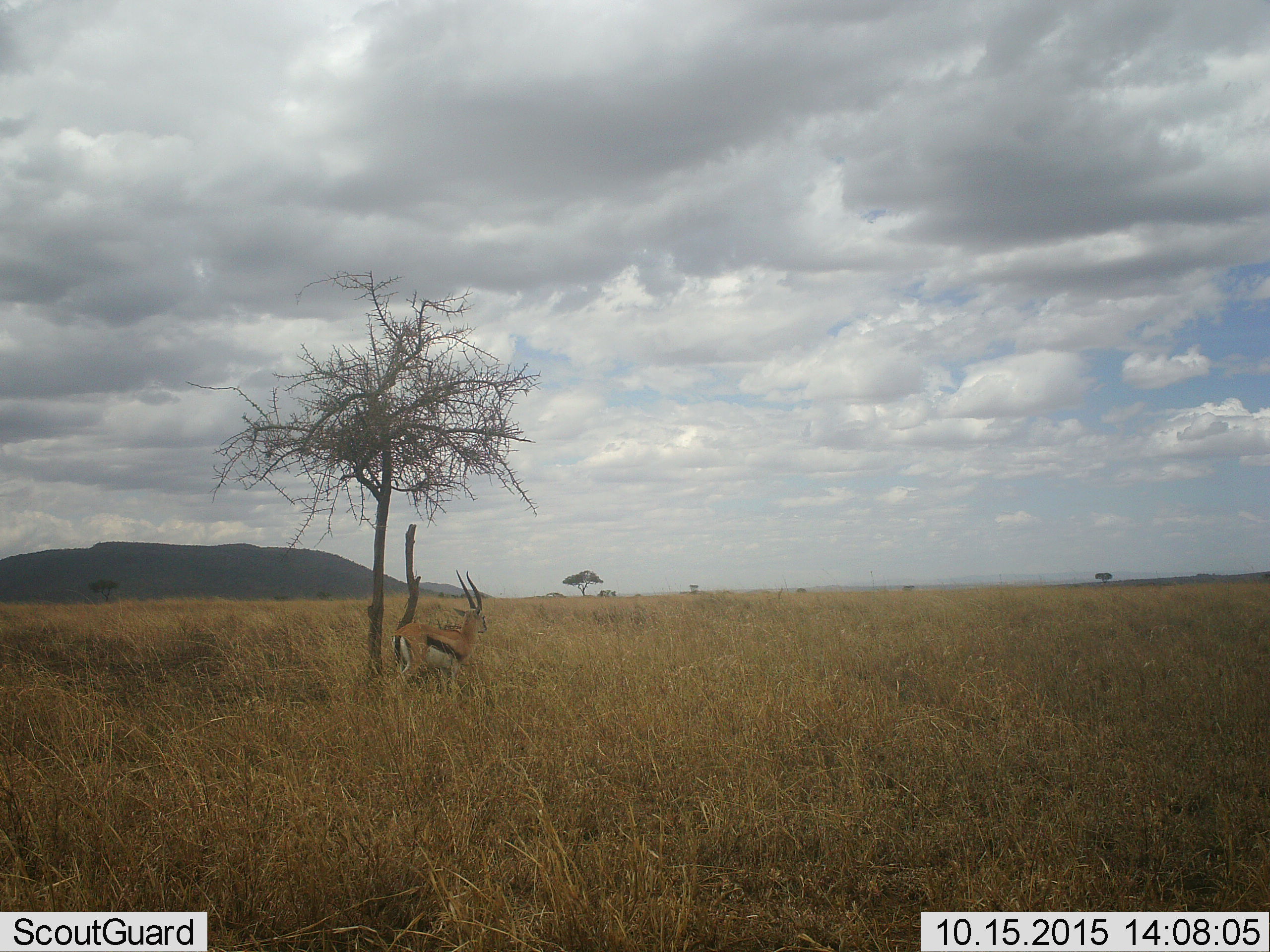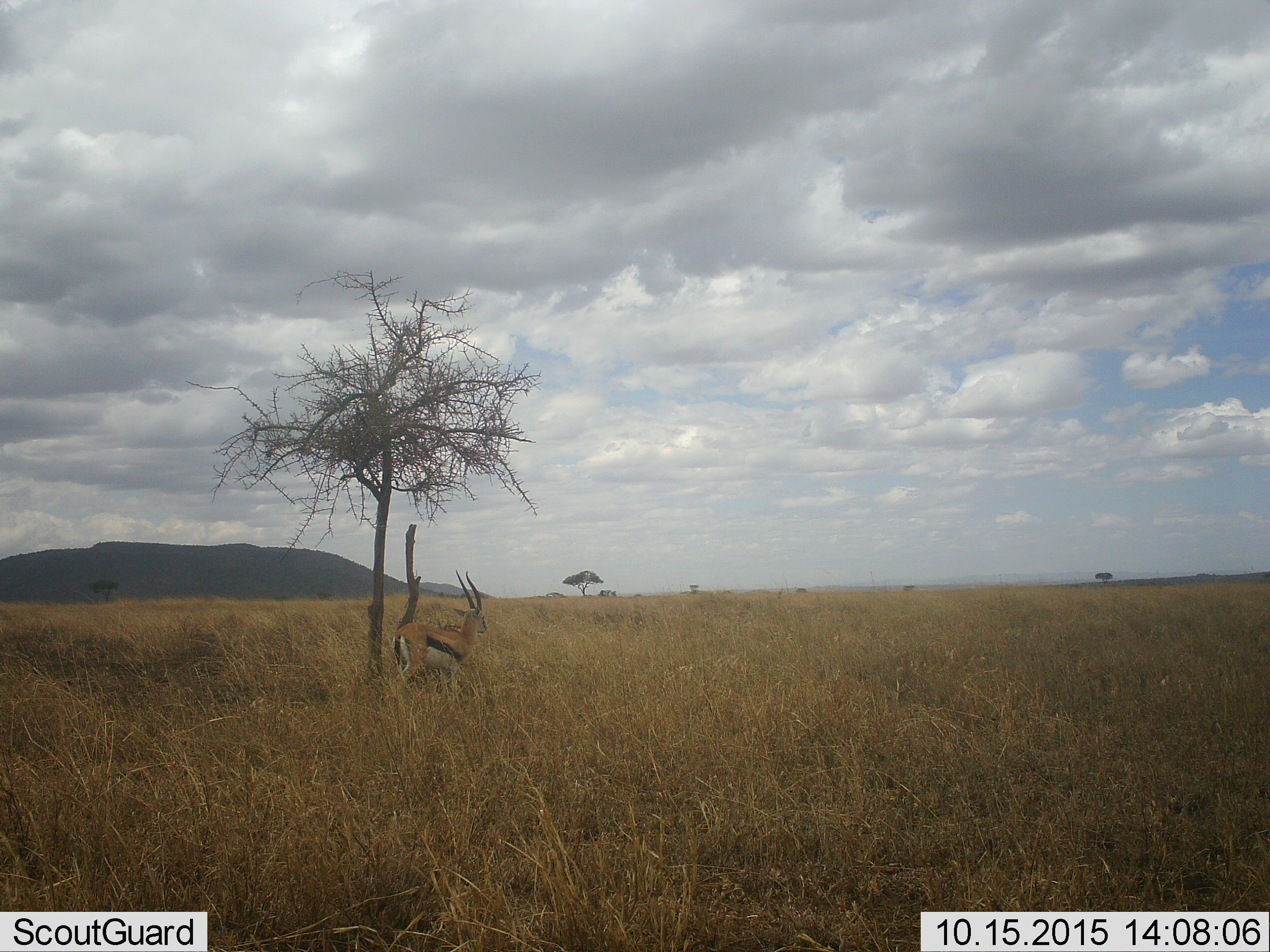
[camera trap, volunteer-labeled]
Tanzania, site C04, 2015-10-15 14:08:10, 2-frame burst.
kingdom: Animalia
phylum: Chordata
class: Mammalia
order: Artiodactyla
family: Bovidae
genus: Eudorcas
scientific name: Eudorcas thomsonii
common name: thomson's gazelle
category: gazellethomsons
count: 1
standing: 94%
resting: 0%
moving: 12%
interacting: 0%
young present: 0%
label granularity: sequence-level